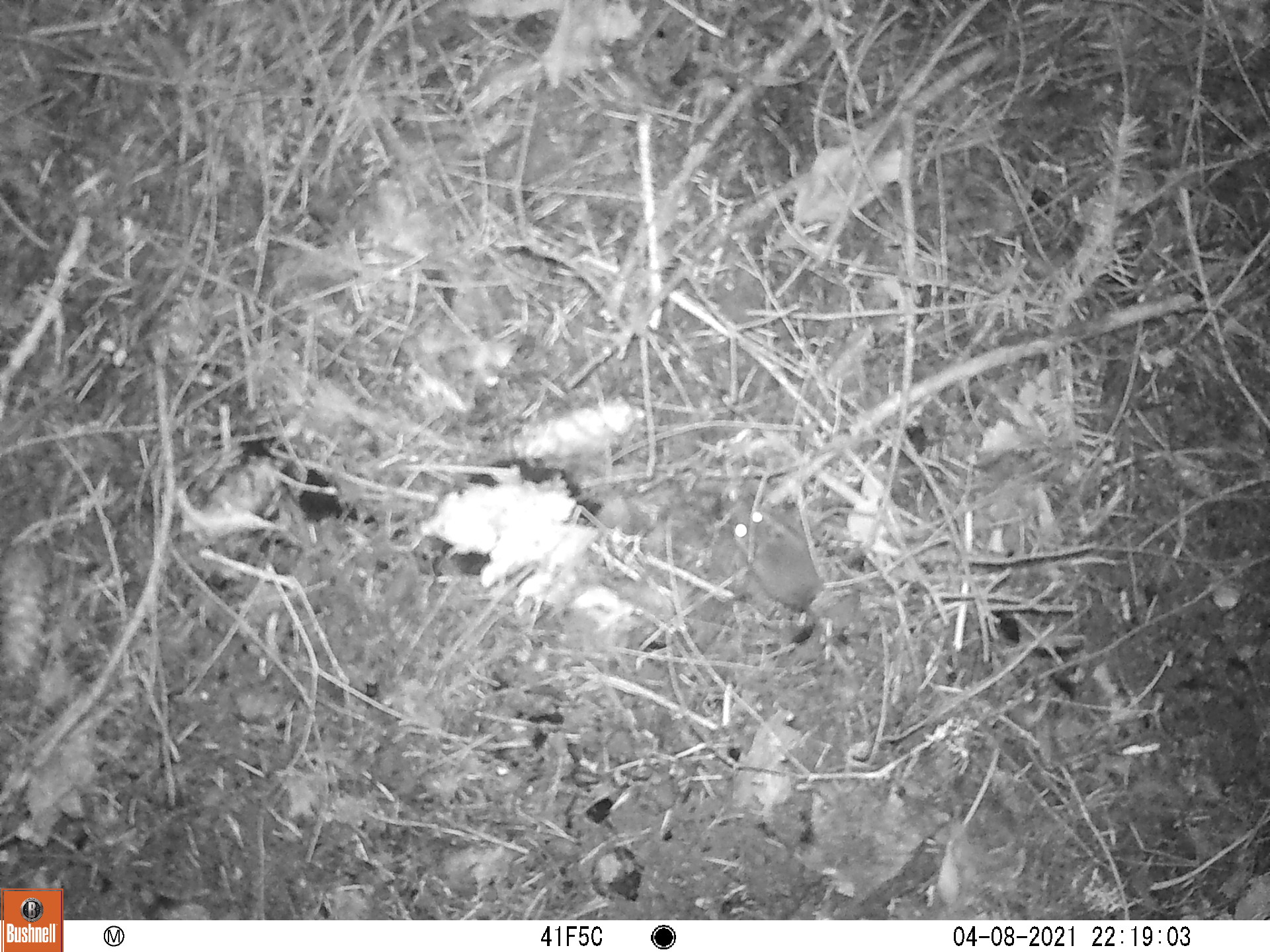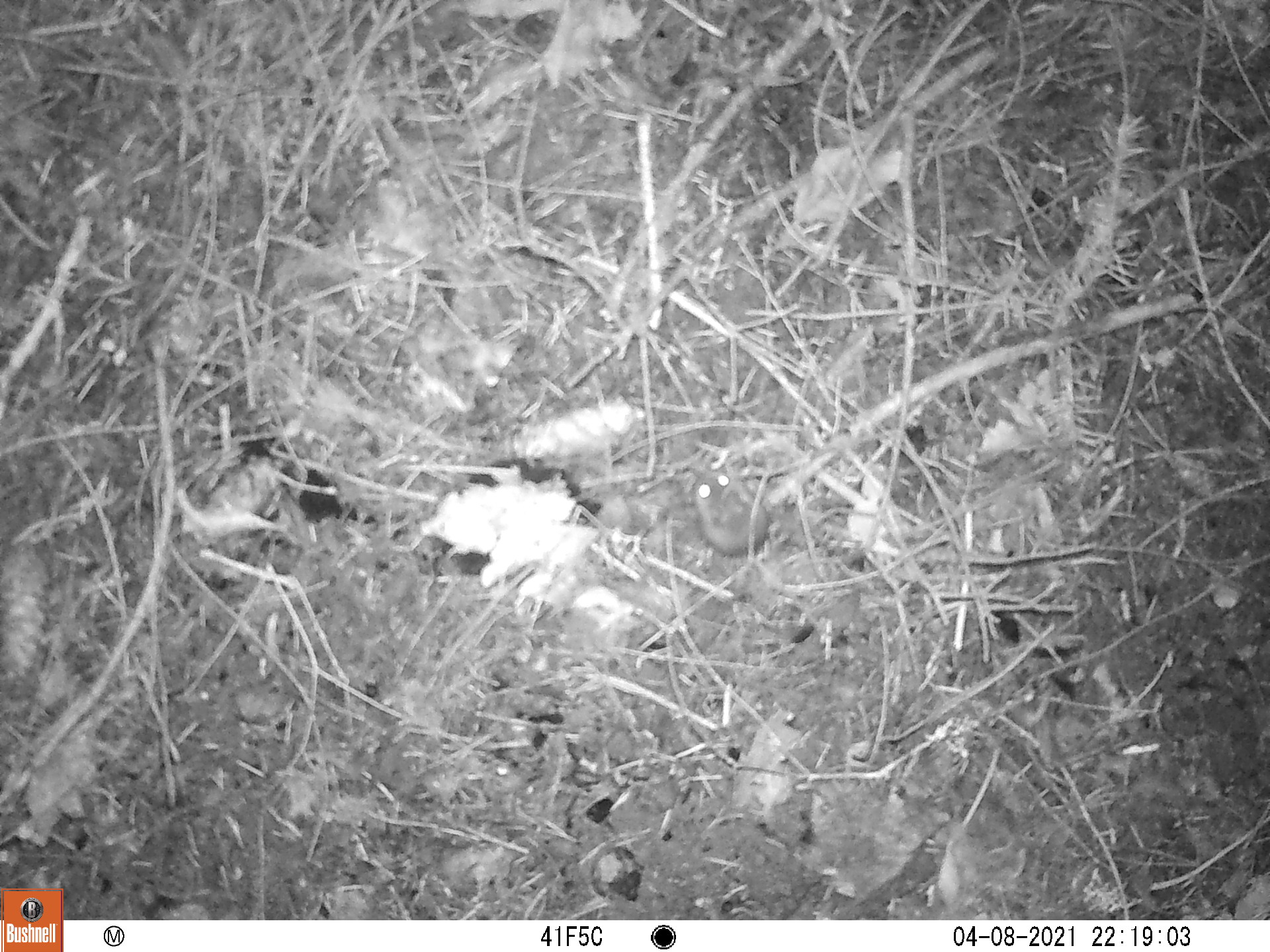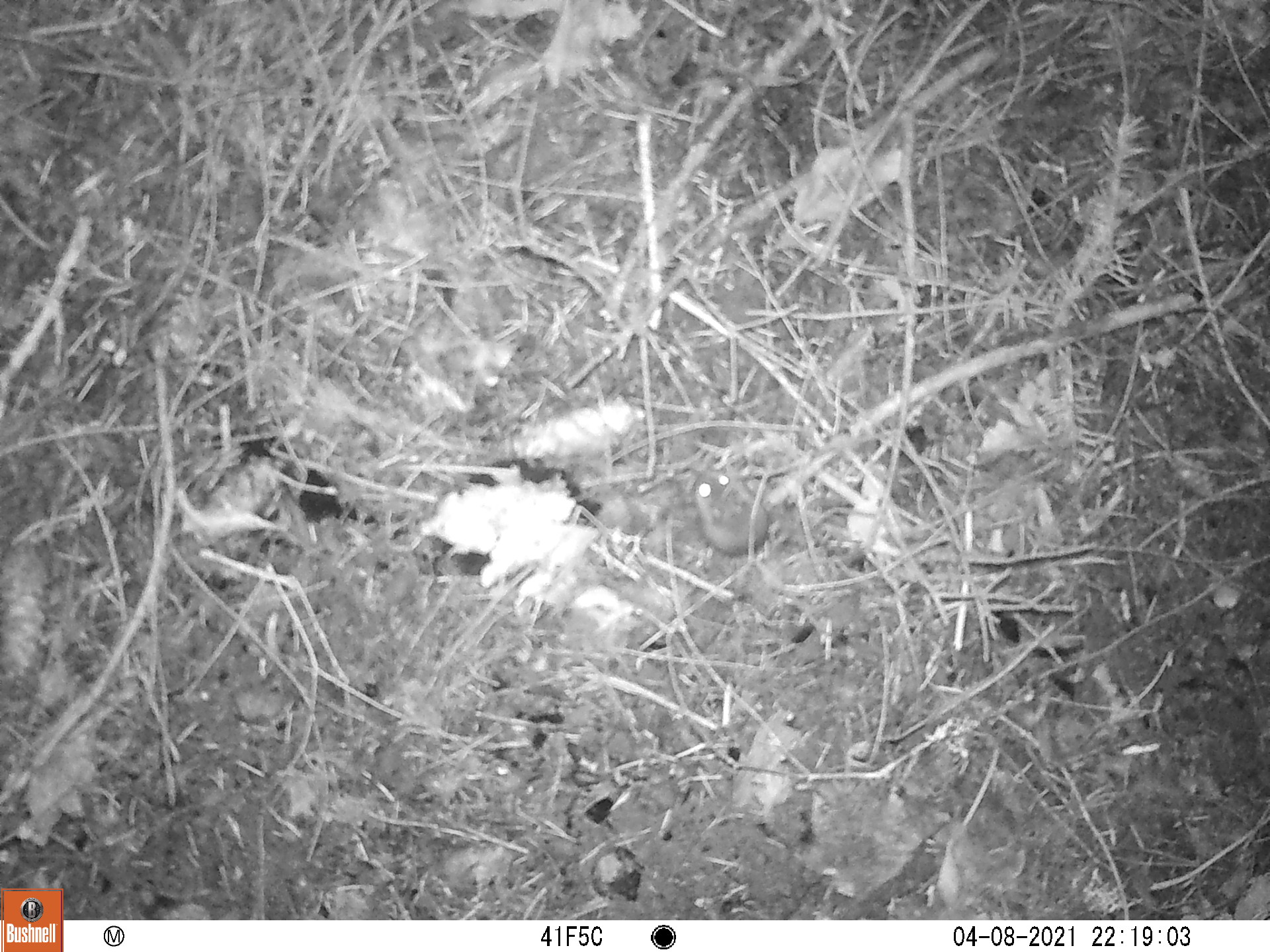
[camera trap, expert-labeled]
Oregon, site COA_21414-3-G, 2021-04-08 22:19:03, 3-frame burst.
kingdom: Animalia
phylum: Chordata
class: Mammalia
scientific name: Mammalia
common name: small mammal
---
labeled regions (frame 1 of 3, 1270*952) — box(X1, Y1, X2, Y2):
small mammal: box(675, 459, 923, 710)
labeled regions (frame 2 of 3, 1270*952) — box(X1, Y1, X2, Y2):
small mammal: box(648, 414, 872, 633)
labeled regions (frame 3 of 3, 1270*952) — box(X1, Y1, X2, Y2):
small mammal: box(655, 439, 858, 637)